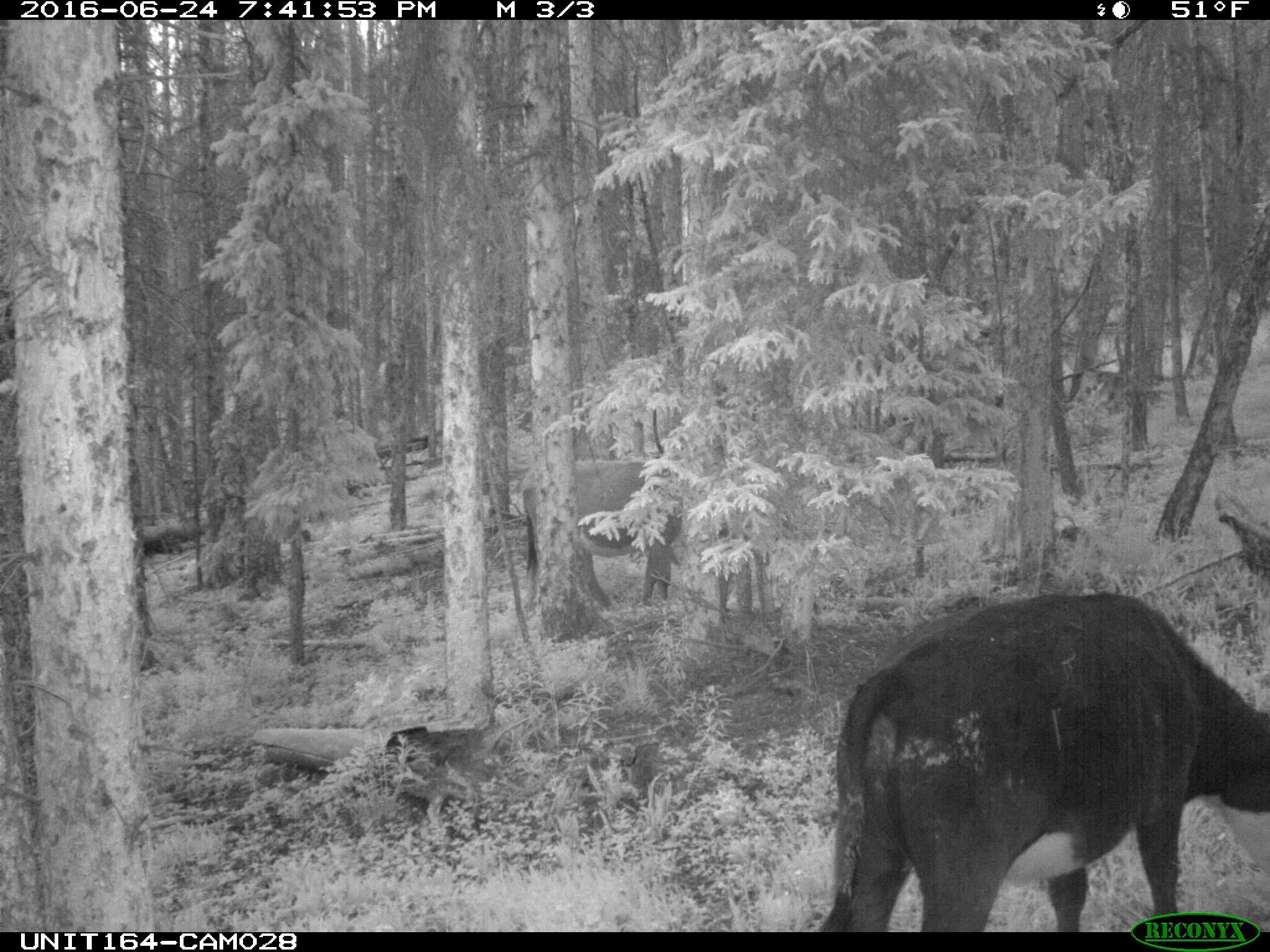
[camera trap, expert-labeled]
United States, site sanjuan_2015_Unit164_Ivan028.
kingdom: Animalia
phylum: Chordata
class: Mammalia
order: Artiodactyla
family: Bovidae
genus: Bos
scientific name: Bos taurus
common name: domestic cow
Bos taurus (domestic cow).